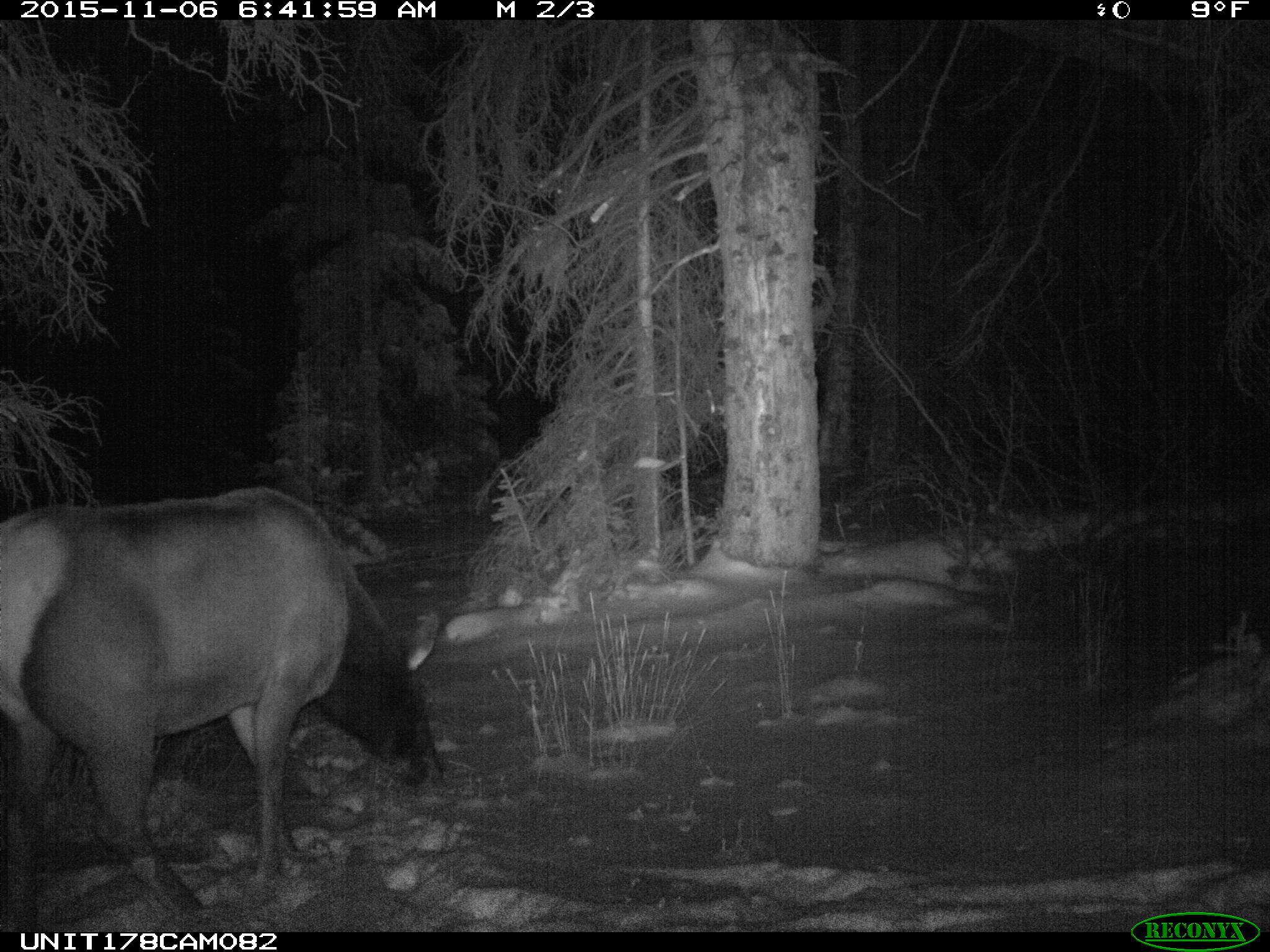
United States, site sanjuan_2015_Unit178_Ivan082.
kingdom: Animalia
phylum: Chordata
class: Mammalia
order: Artiodactyla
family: Cervidae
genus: Cervus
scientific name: Cervus elaphus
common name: red deer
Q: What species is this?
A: Cervus elaphus (red deer).